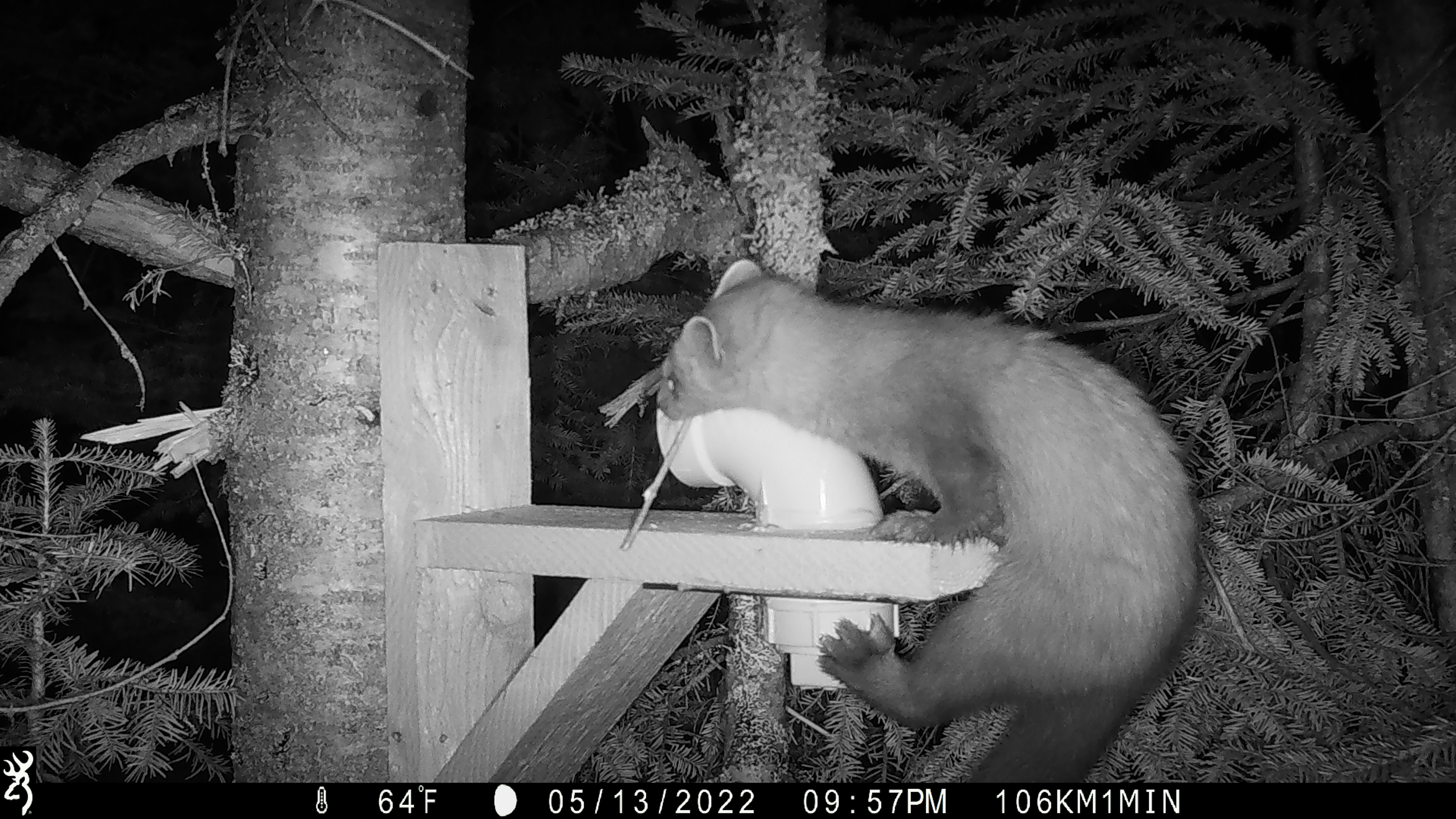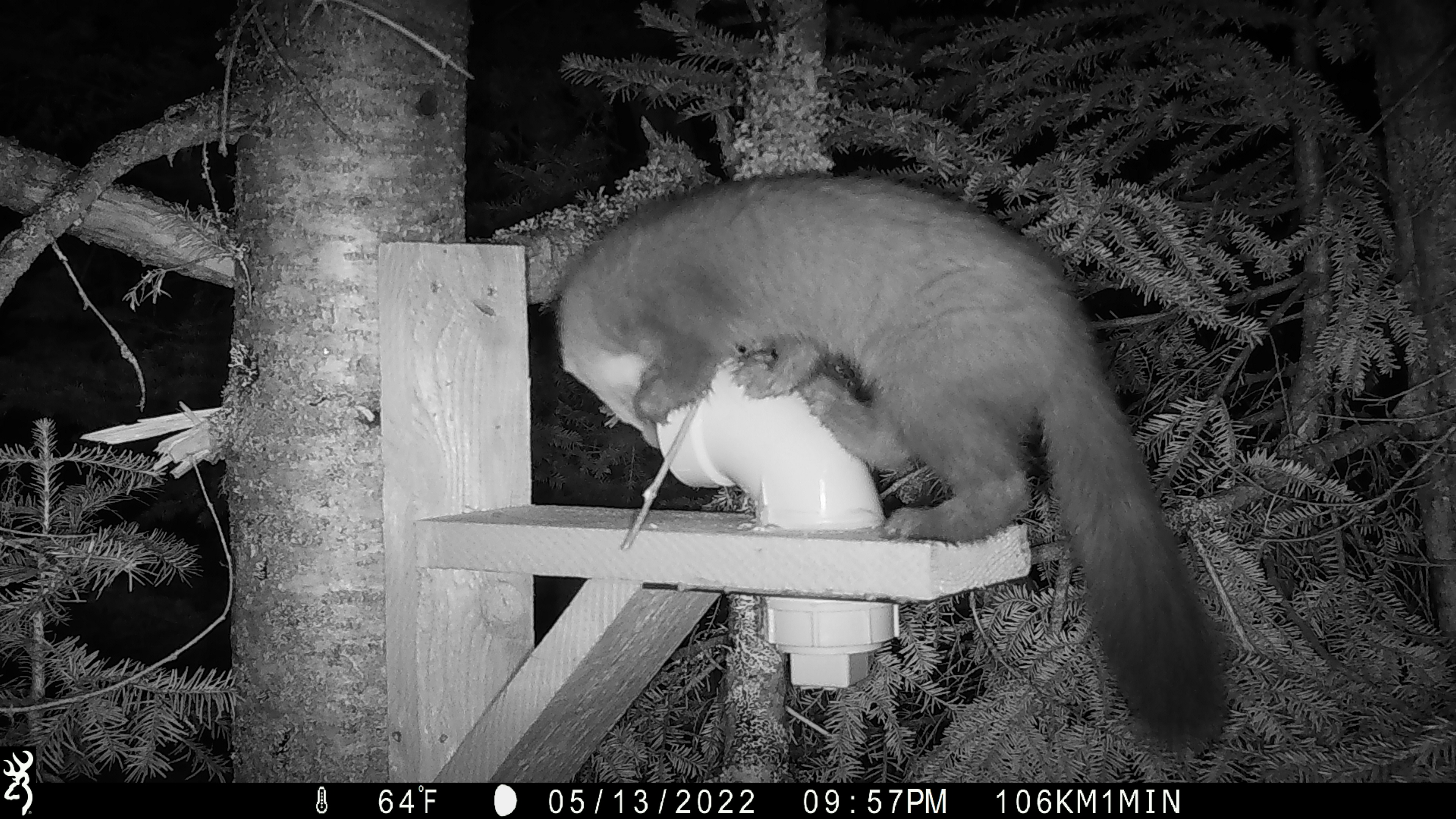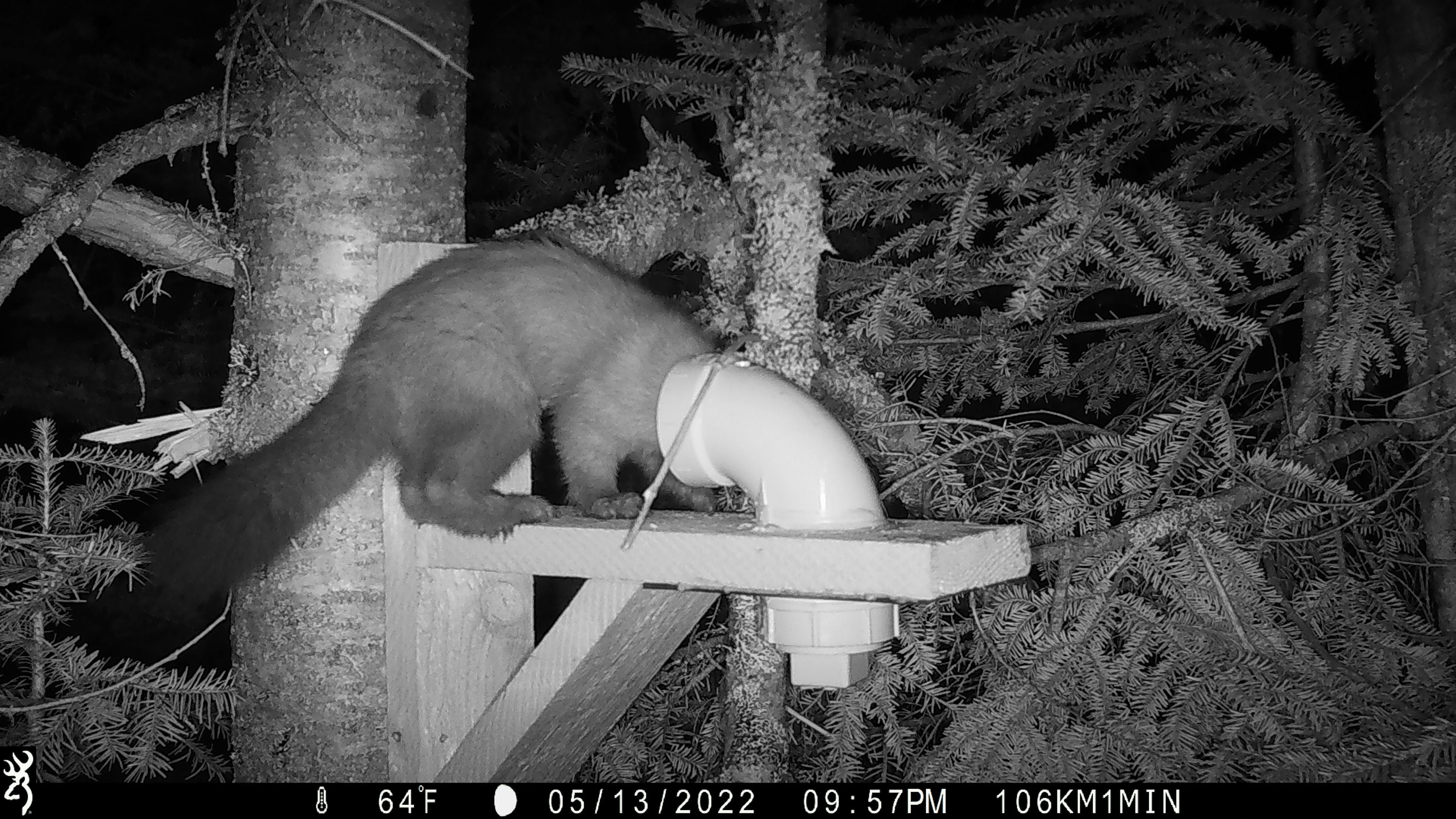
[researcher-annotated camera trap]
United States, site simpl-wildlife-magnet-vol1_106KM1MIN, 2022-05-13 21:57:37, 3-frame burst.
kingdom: Animalia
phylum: Chordata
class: Mammalia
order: Carnivora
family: Mustelidae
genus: Martes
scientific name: Martes americana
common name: american marten